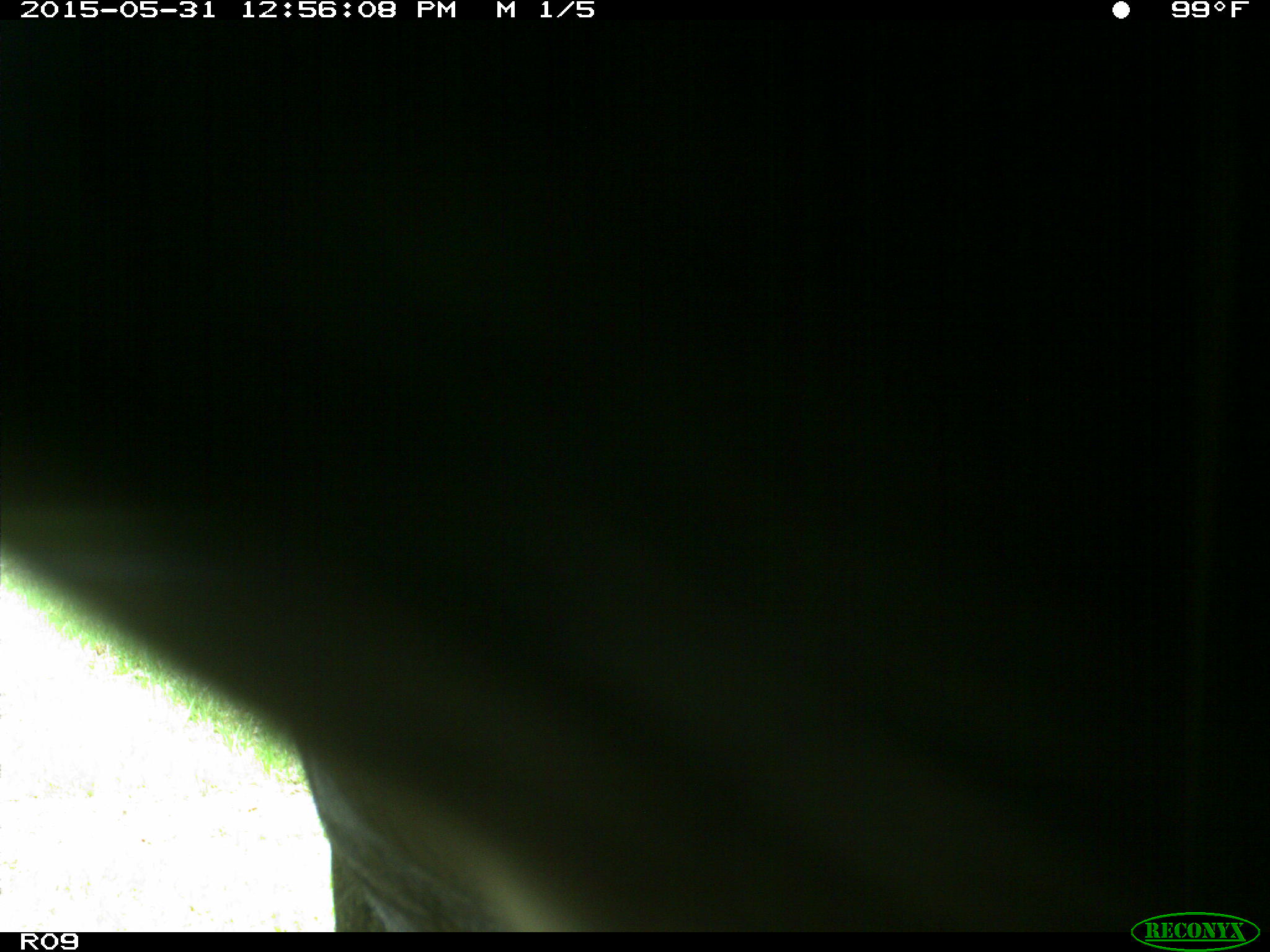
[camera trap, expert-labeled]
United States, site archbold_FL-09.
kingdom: Animalia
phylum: Chordata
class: Mammalia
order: Artiodactyla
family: Bovidae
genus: Bos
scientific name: Bos taurus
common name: domestic cow